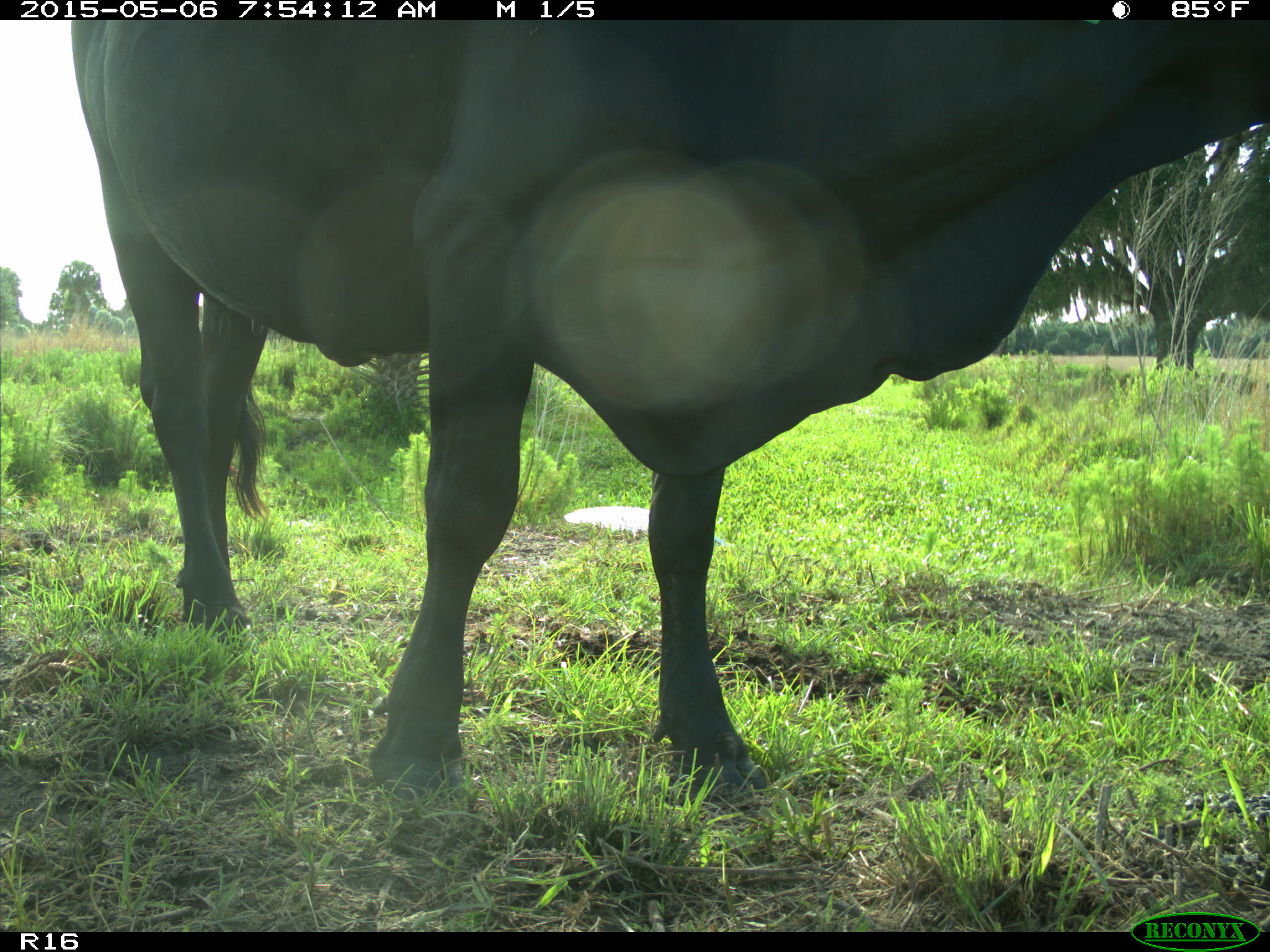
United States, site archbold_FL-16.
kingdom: Animalia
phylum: Chordata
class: Mammalia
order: Artiodactyla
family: Bovidae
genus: Bos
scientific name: Bos taurus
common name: domestic cow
Bos taurus (domestic cow).